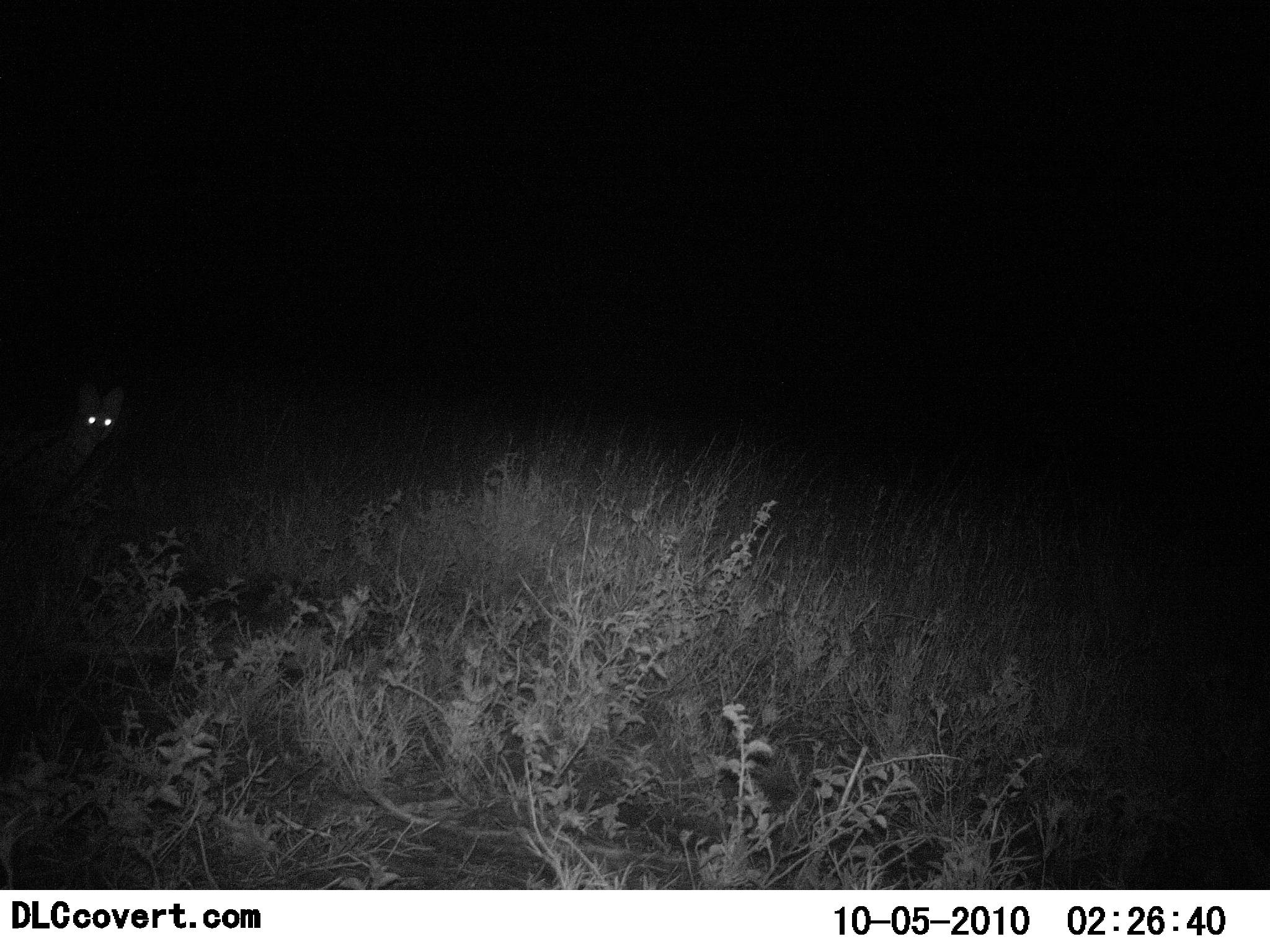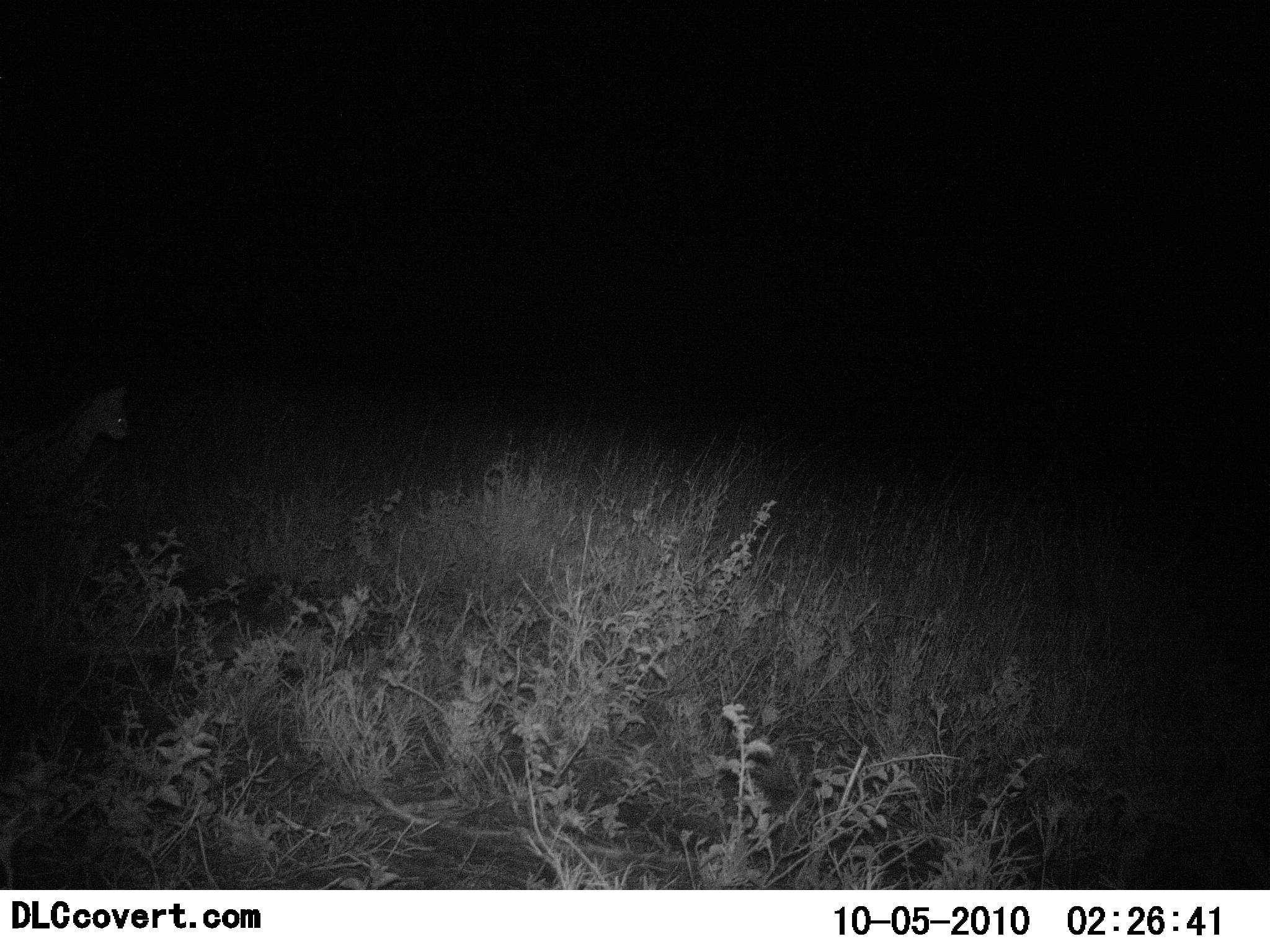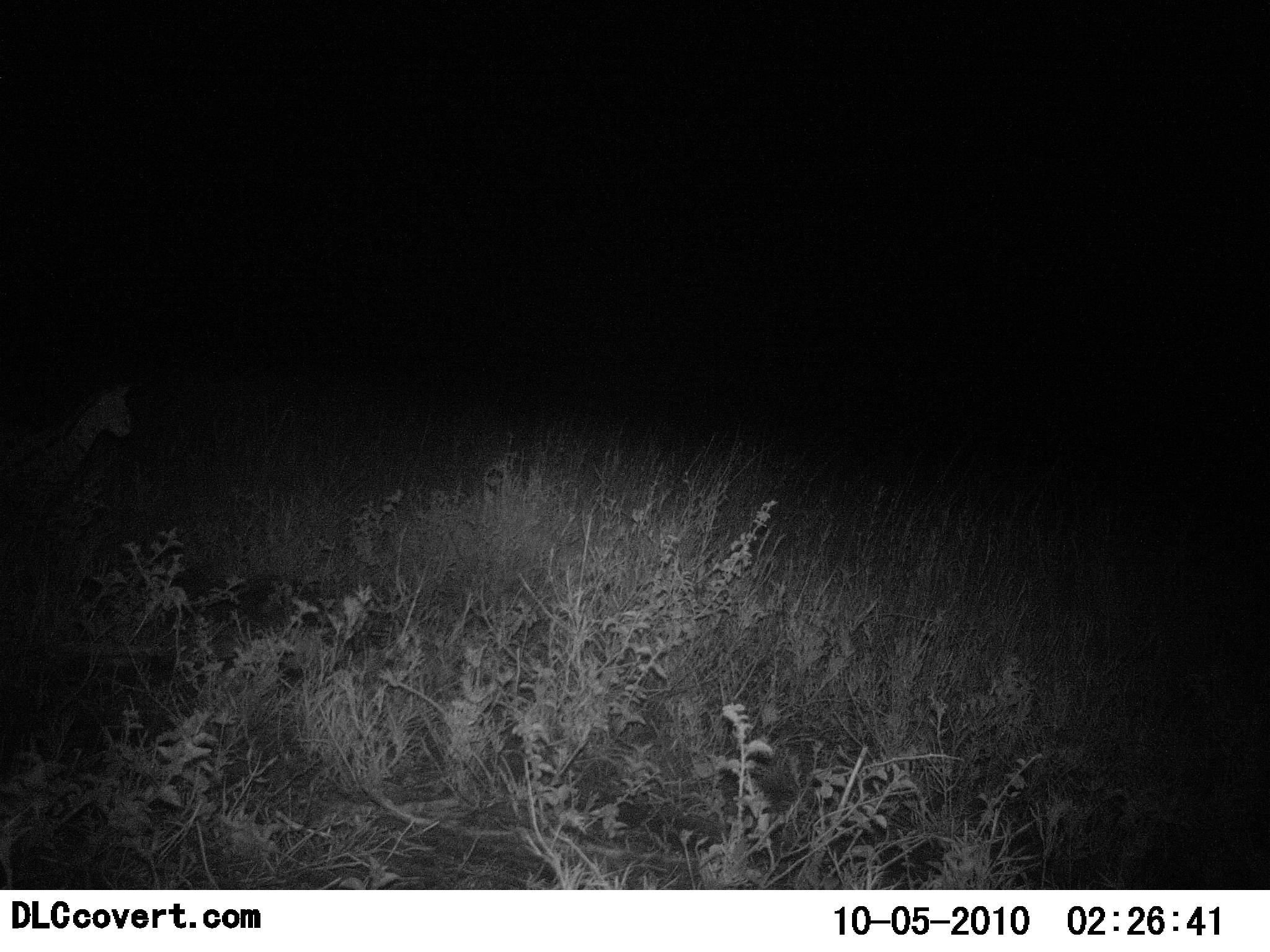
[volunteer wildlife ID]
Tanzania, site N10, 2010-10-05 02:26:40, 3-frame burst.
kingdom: Animalia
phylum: Chordata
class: Mammalia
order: Carnivora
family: Viverridae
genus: Genetta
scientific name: Genetta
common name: genet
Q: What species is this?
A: Genet (Genetta).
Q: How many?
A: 1.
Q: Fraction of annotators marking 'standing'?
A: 92%.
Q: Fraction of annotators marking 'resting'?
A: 0%.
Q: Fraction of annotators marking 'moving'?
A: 17%.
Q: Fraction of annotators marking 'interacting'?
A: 0%.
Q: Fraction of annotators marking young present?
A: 0%.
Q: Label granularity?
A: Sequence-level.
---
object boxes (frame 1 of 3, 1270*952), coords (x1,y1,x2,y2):
animal: (0,380,124,526)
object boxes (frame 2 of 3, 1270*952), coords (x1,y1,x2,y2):
animal: (0,382,131,507)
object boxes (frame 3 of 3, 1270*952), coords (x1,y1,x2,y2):
animal: (0,384,133,544)